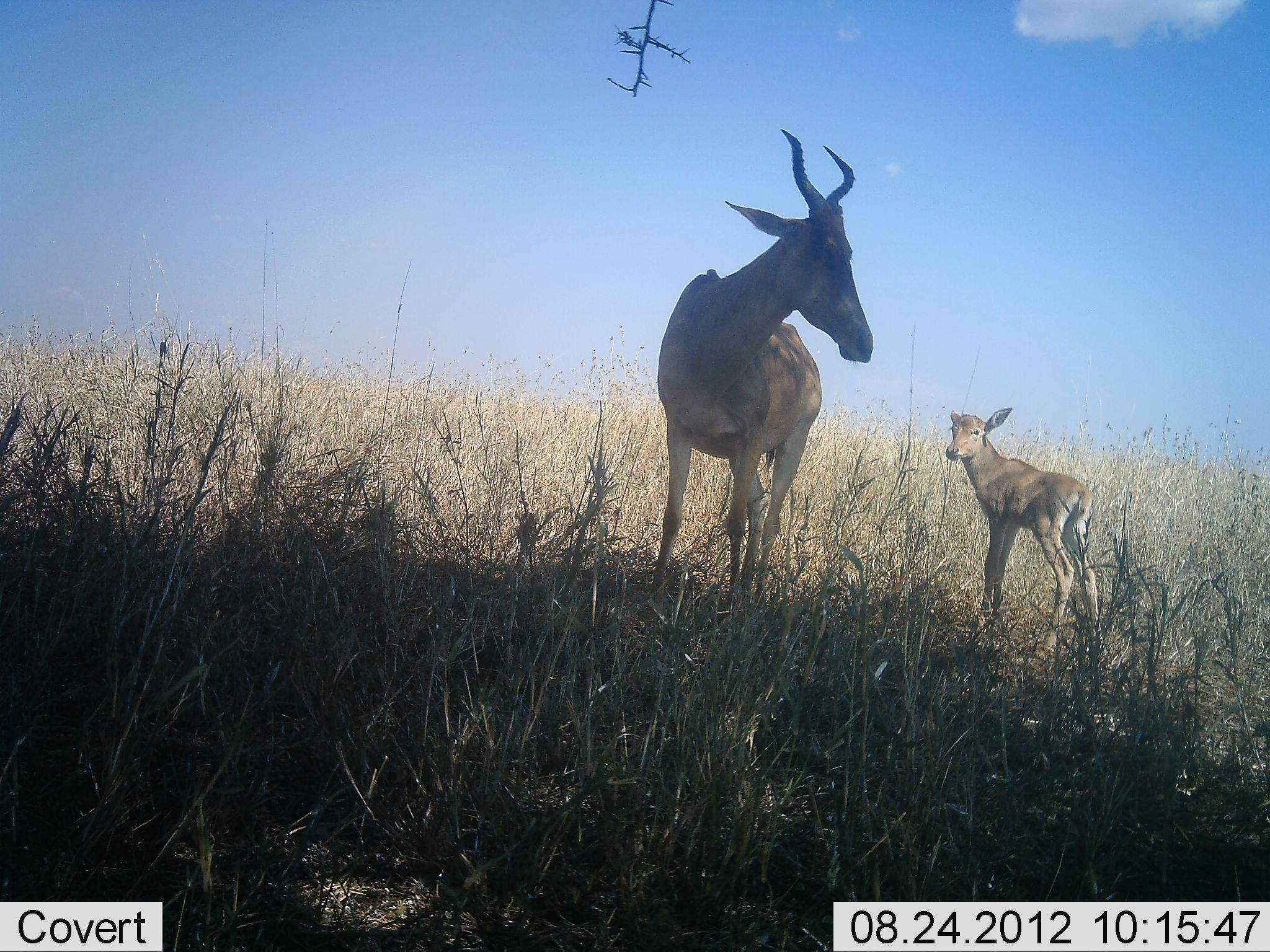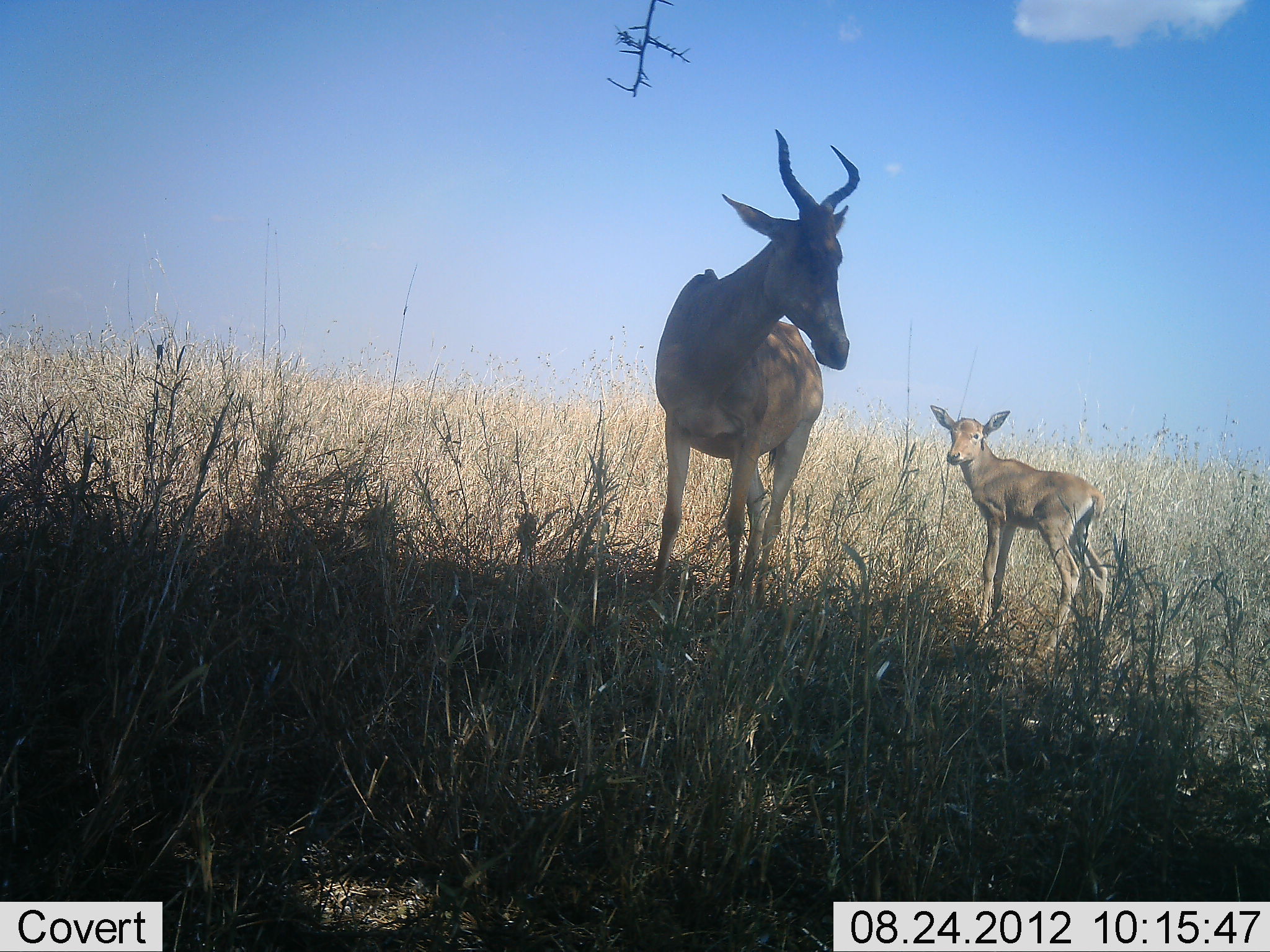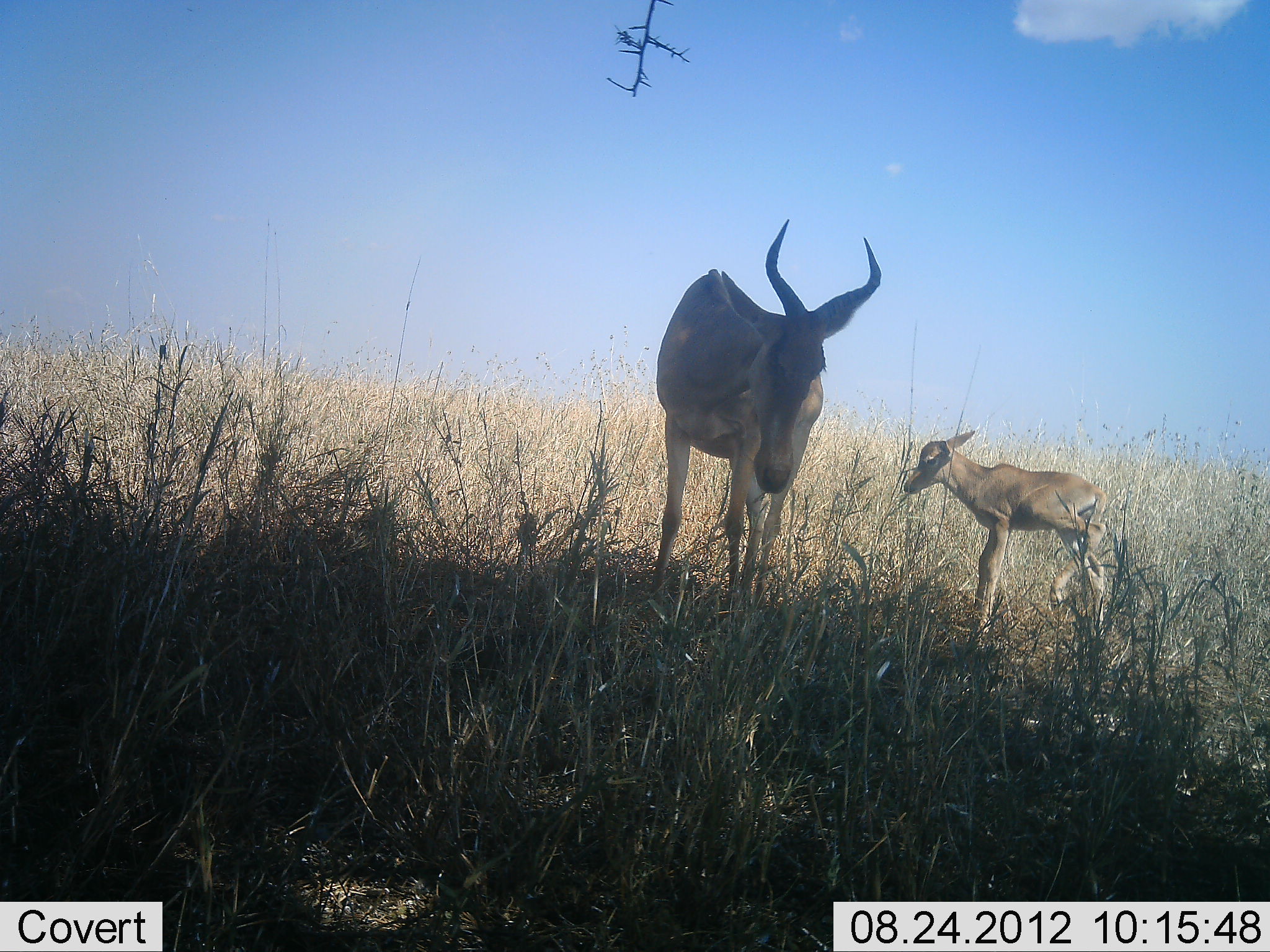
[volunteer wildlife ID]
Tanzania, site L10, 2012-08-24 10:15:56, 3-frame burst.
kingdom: Animalia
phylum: Chordata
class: Mammalia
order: Artiodactyla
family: Bovidae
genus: Alcelaphus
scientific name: Alcelaphus buselaphus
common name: hartebeest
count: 2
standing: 100%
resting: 0%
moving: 0%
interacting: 0%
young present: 90%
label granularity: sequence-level